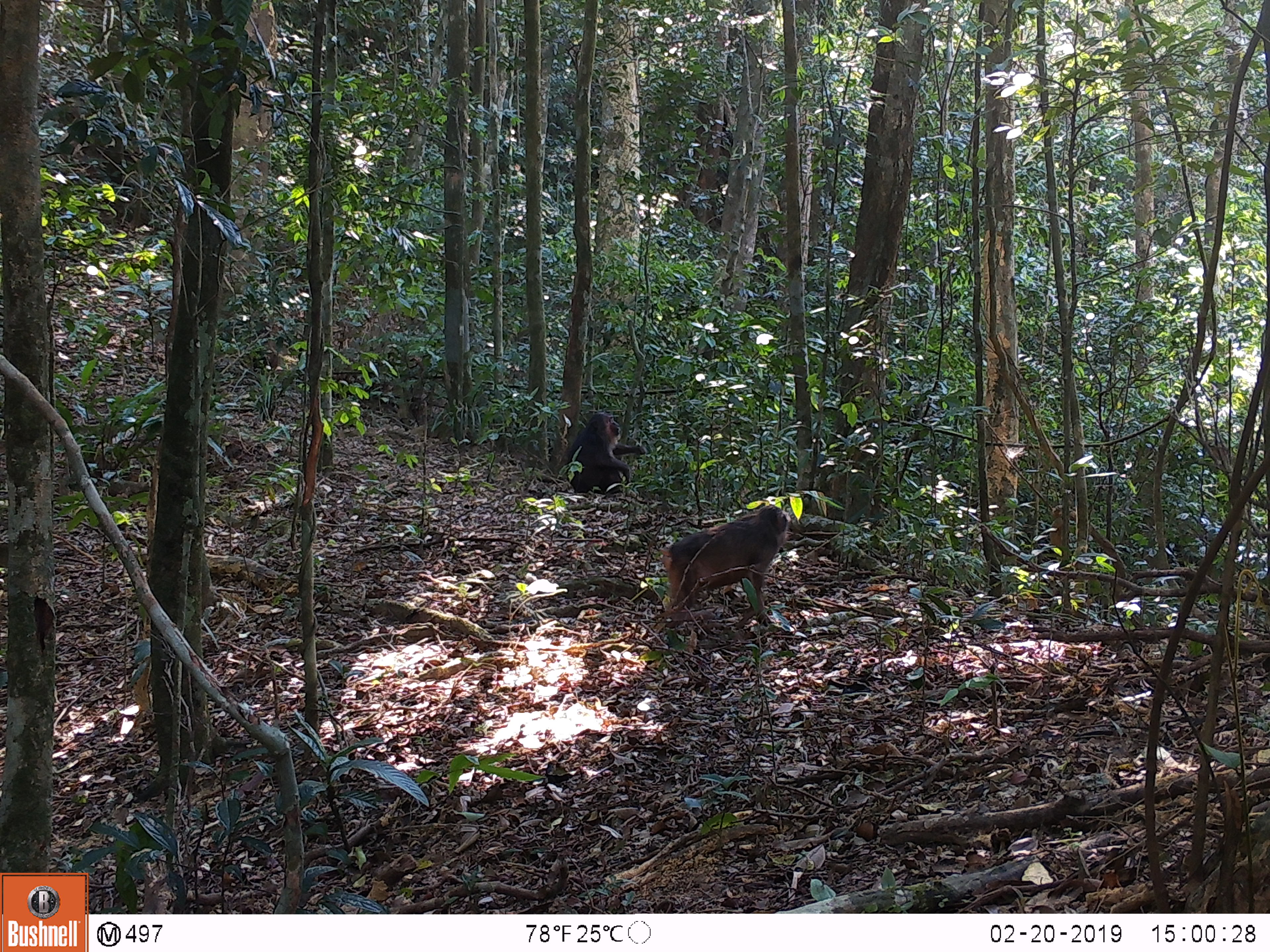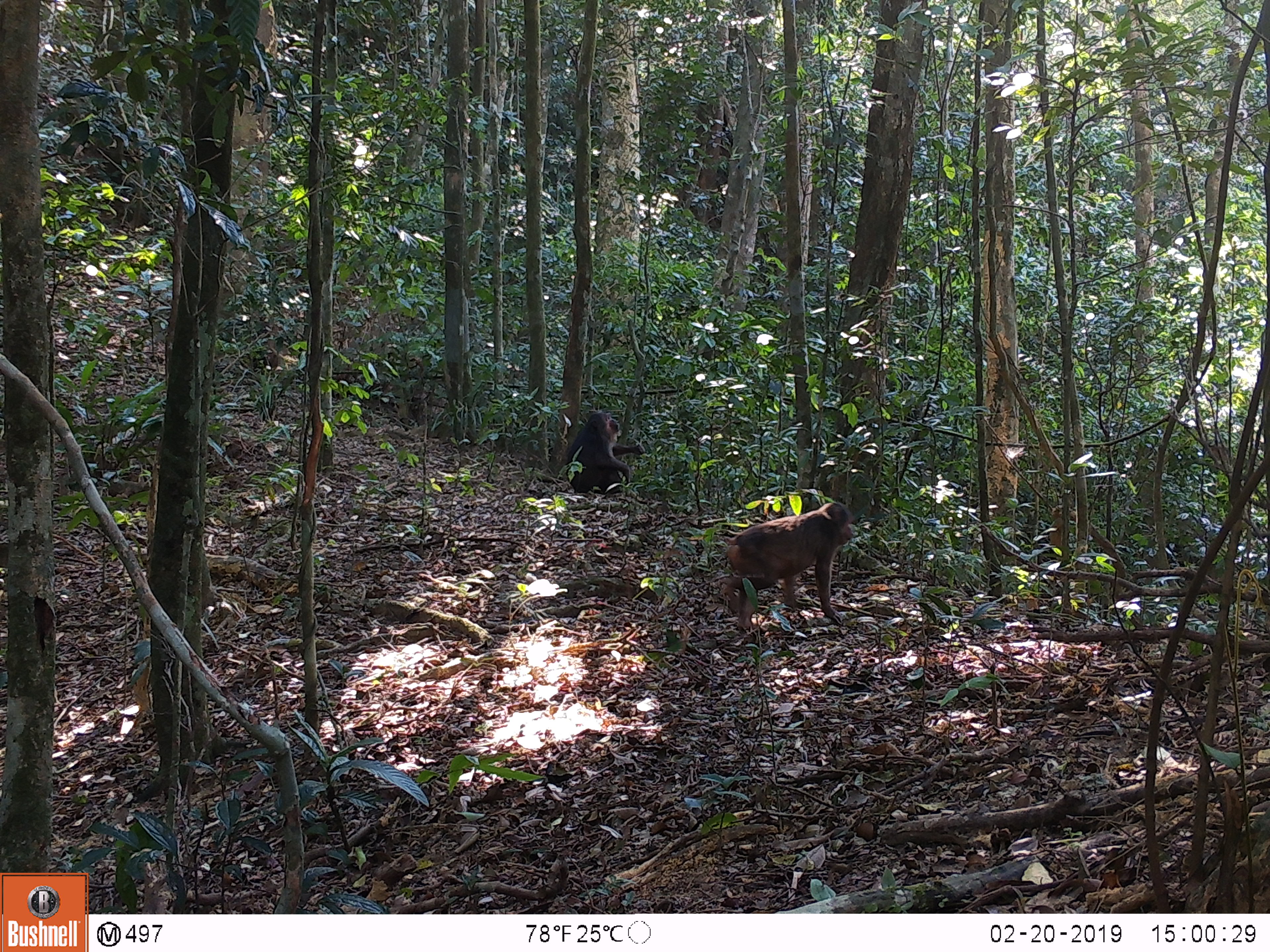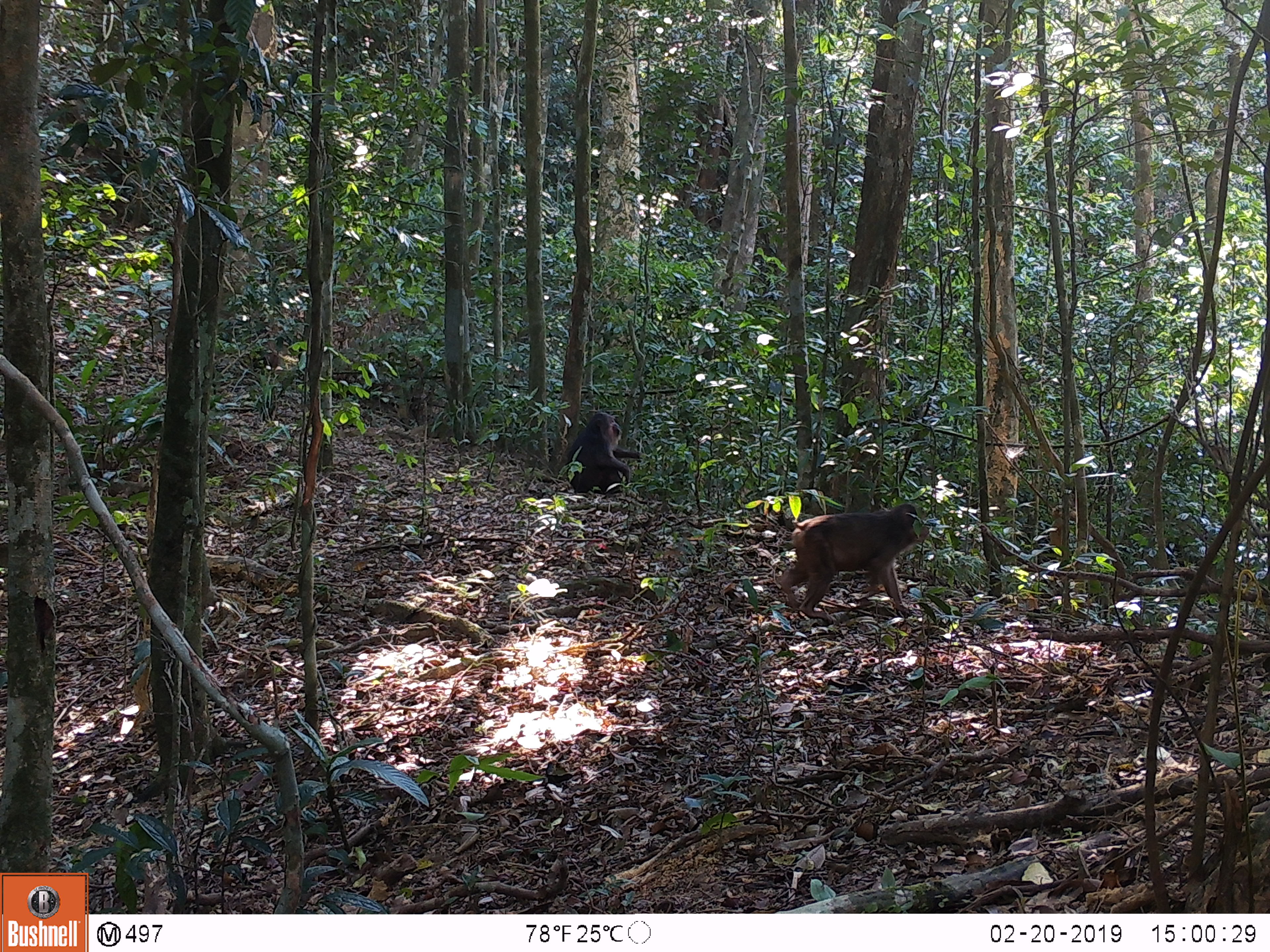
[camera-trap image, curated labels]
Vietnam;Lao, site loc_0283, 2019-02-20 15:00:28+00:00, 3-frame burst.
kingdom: Animalia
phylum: Chordata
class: Mammalia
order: Primates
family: Cercopithecidae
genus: Macaca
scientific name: Macaca arctoides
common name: stump-tailed macaque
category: stump tailed macaque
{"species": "stump tailed macaque (stump-tailed macaque) (Macaca arctoides)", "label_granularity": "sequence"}